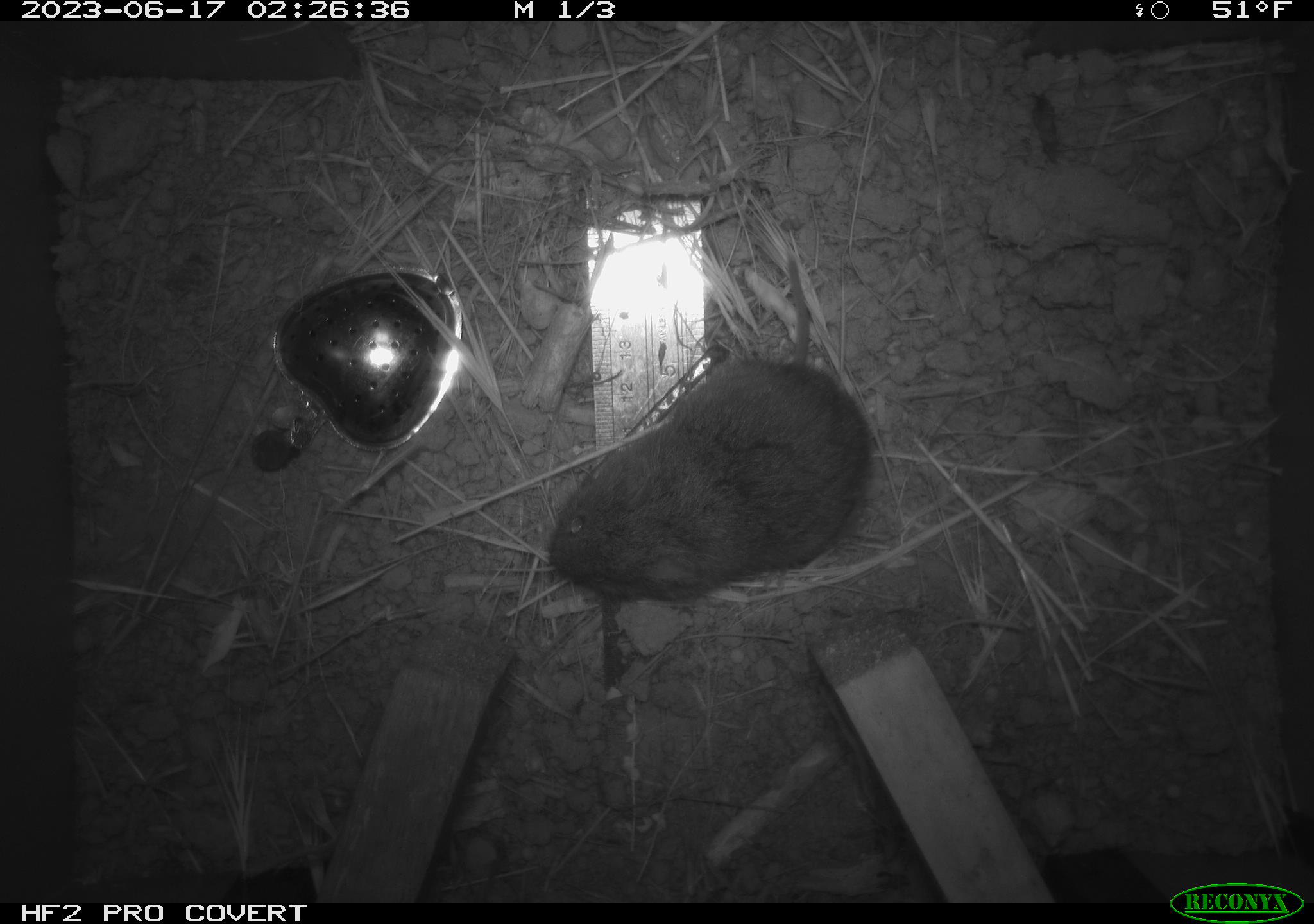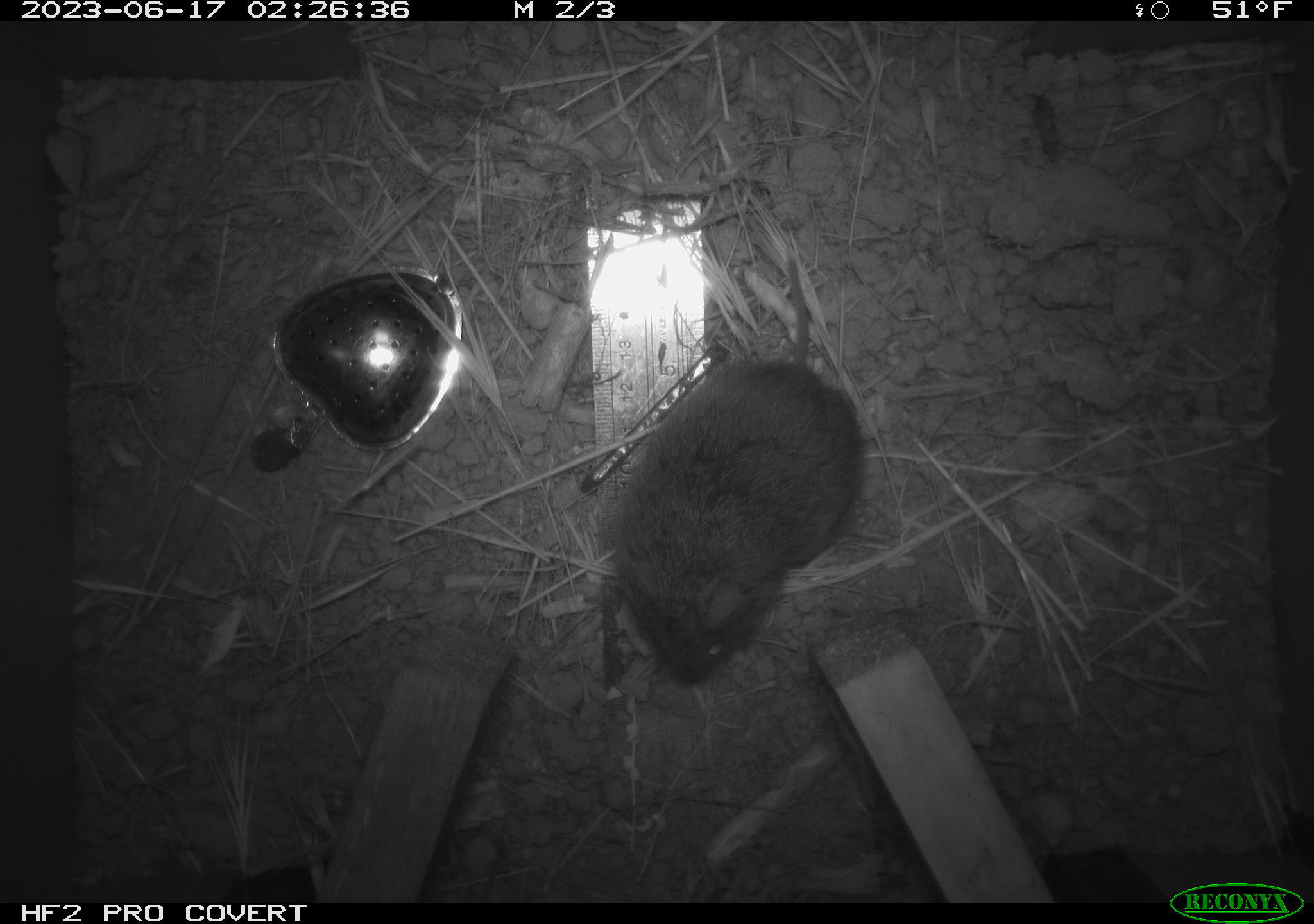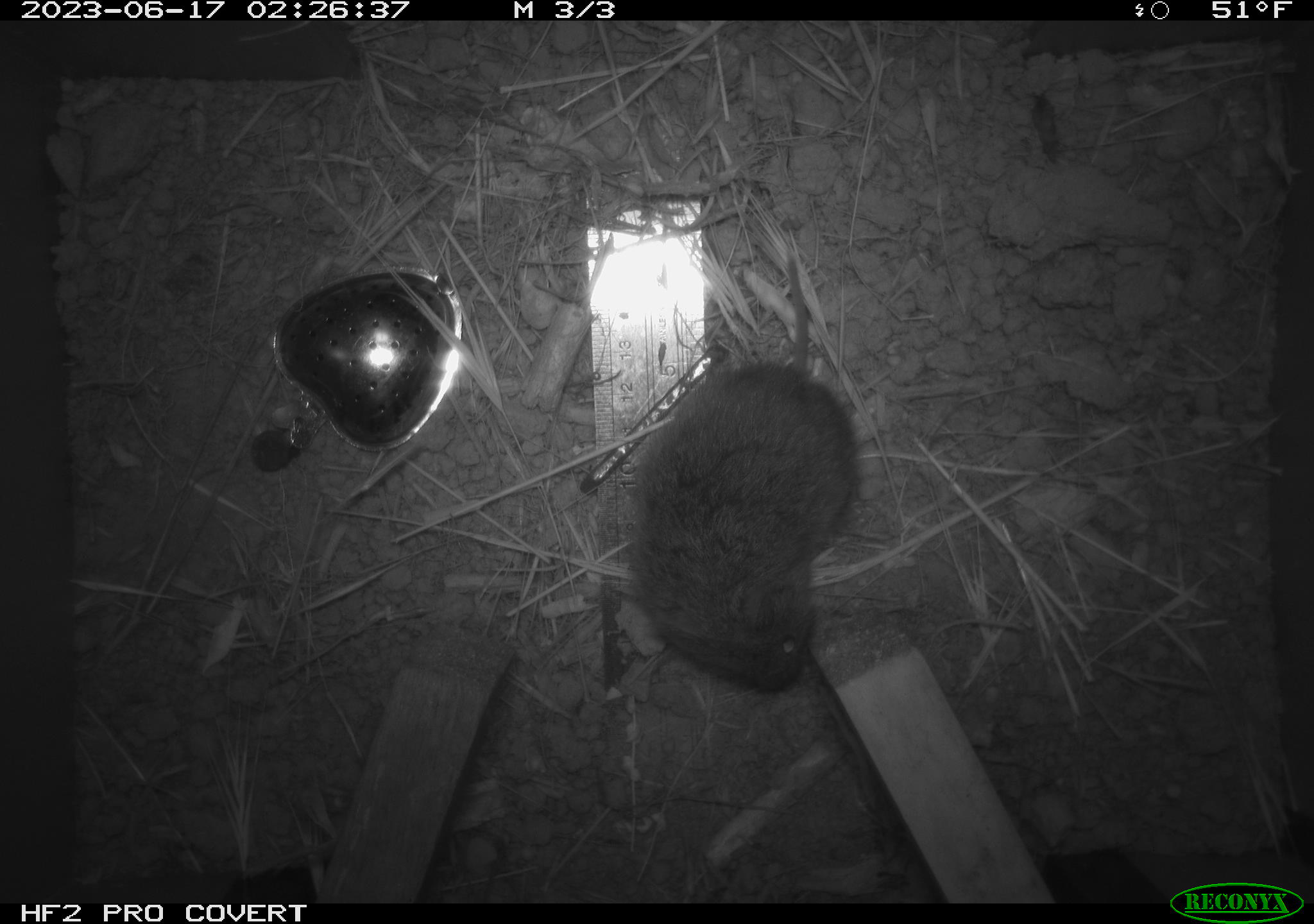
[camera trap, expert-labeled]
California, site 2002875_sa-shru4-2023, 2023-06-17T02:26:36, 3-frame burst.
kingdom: Animalia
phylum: Chordata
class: Mammalia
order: Rodentia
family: Cricetidae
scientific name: Arvicolinae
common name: voles, lemmings, and muskrats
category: arvicolinae subfamily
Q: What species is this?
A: Arvicolinae subfamily (voles, lemmings, and muskrats) (Arvicolinae).